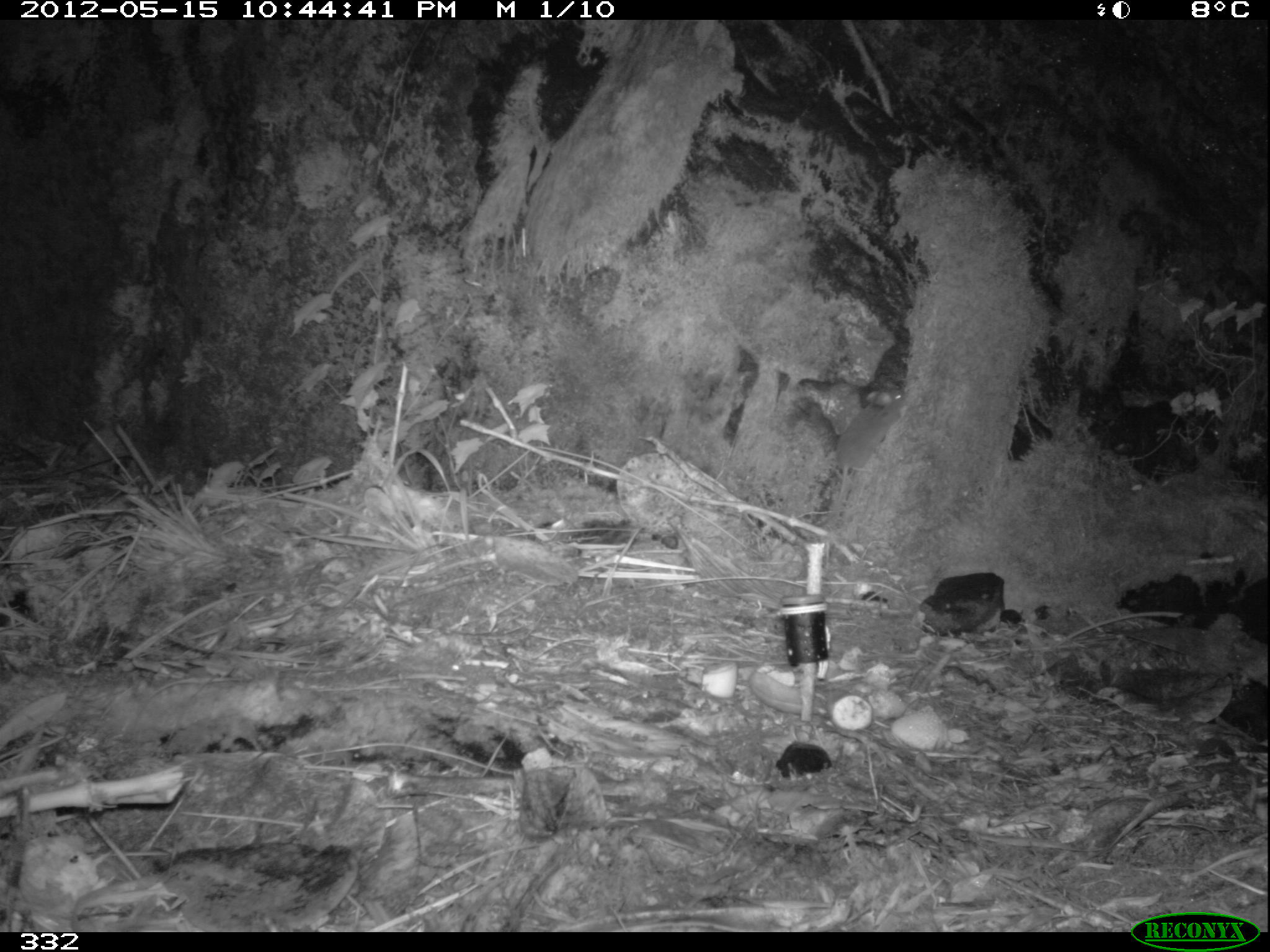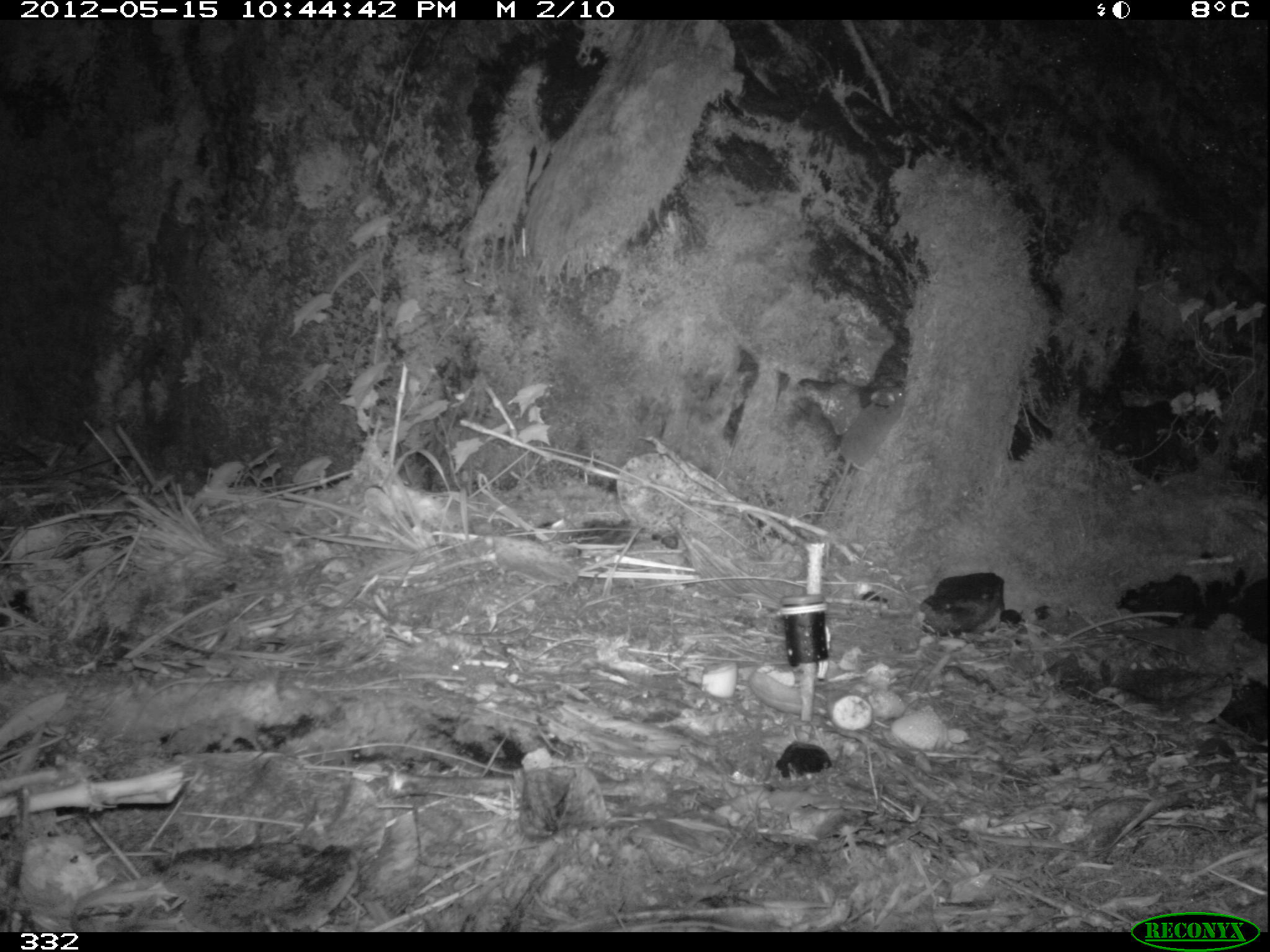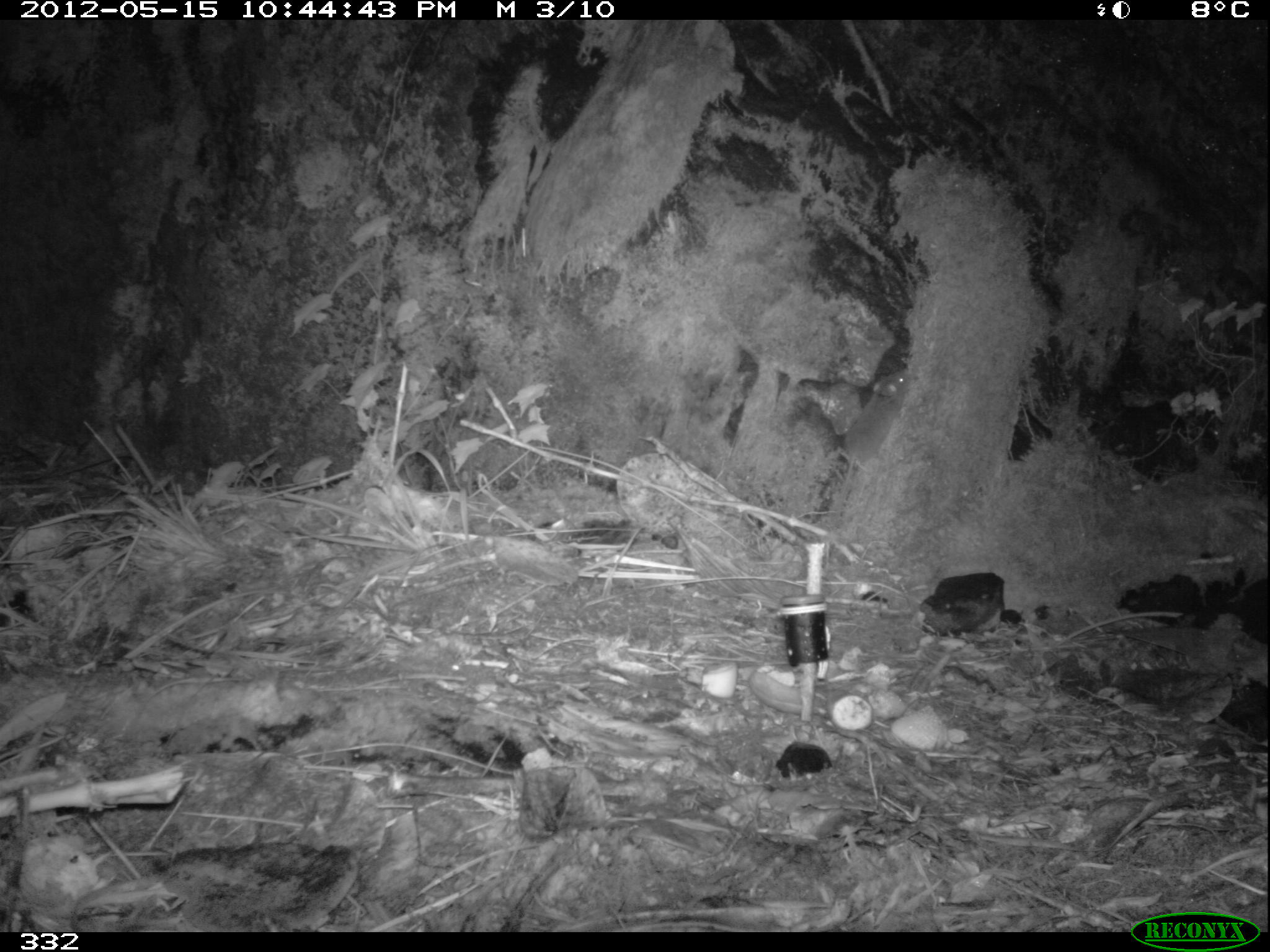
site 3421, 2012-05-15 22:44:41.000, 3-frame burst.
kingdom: Animalia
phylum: Chordata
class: Mammalia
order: Rodentia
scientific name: Rodentia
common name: rodents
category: unknown rodent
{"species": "unknown rodent (rodents) (Rodentia)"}